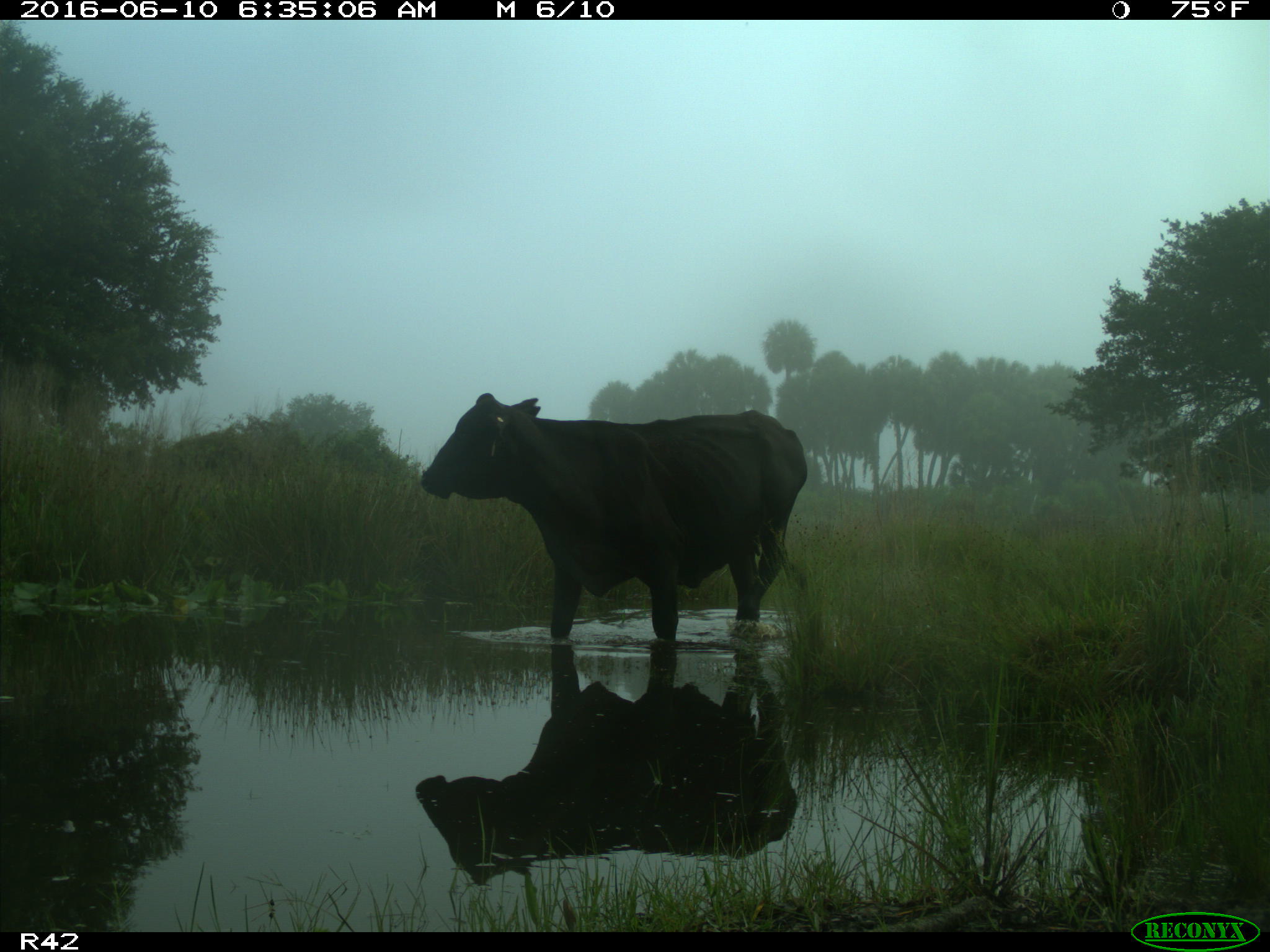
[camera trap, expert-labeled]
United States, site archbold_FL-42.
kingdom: Animalia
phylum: Chordata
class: Mammalia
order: Artiodactyla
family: Bovidae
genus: Bos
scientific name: Bos taurus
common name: domestic cow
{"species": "Bos taurus (domestic cow)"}